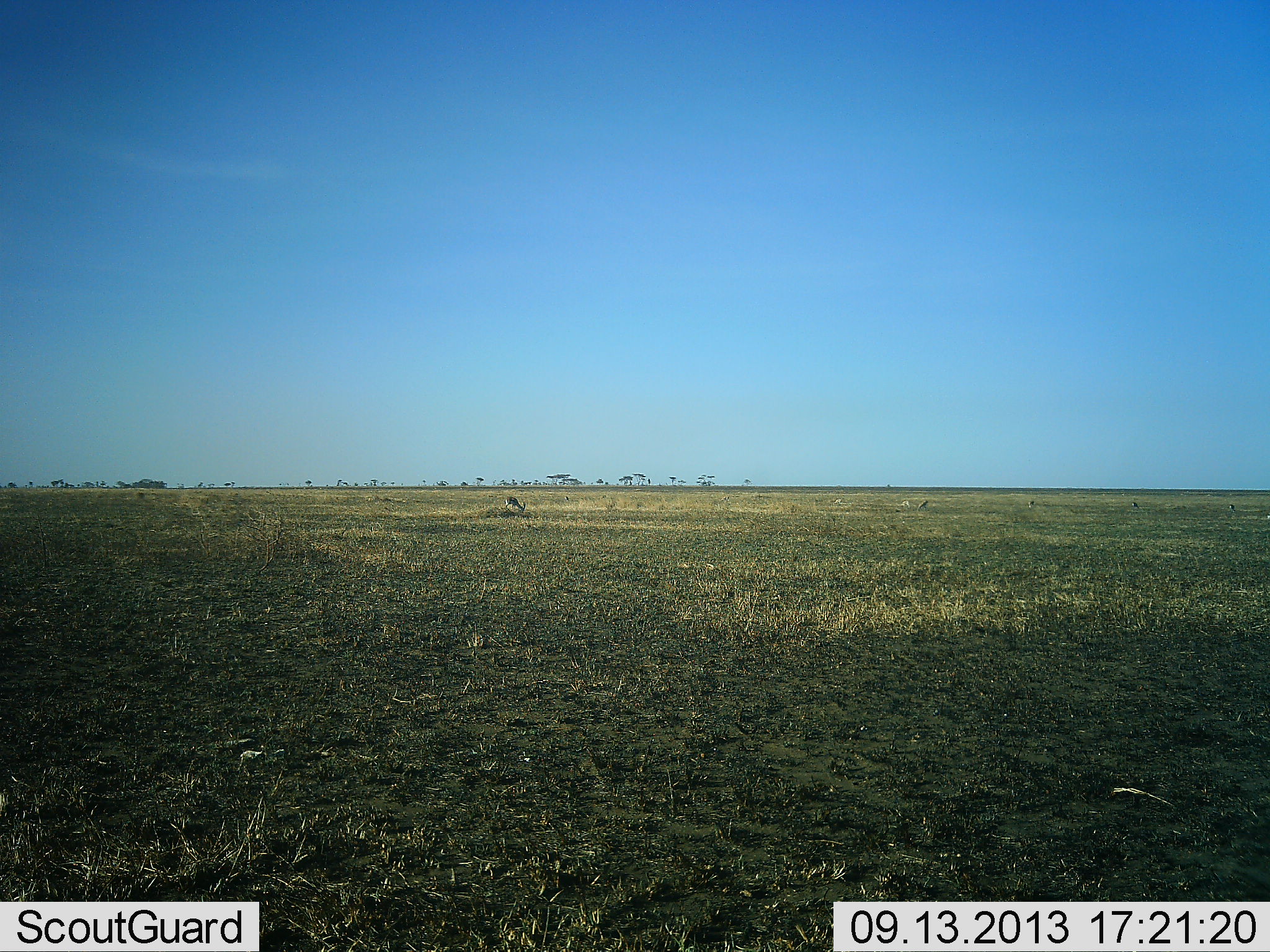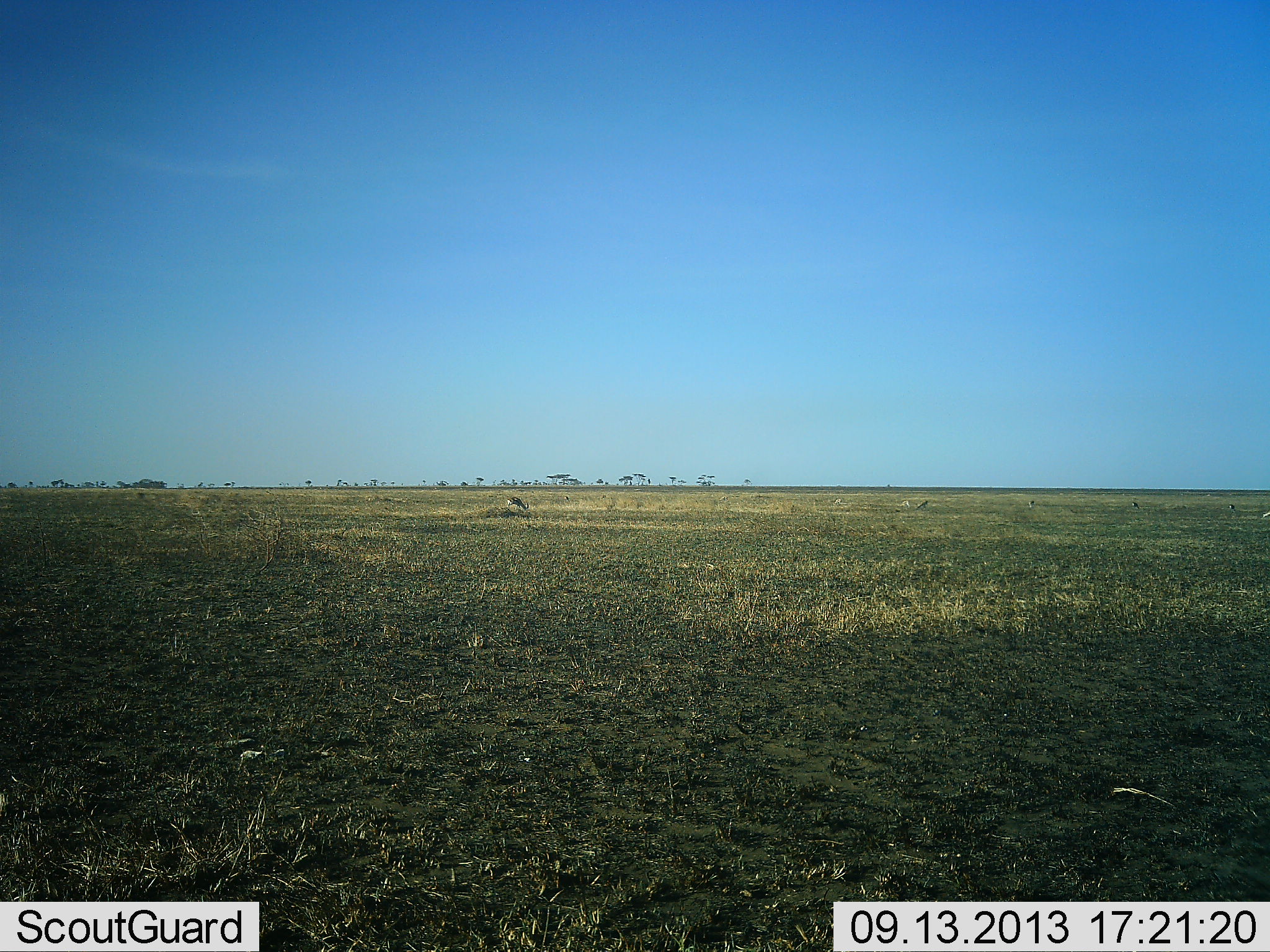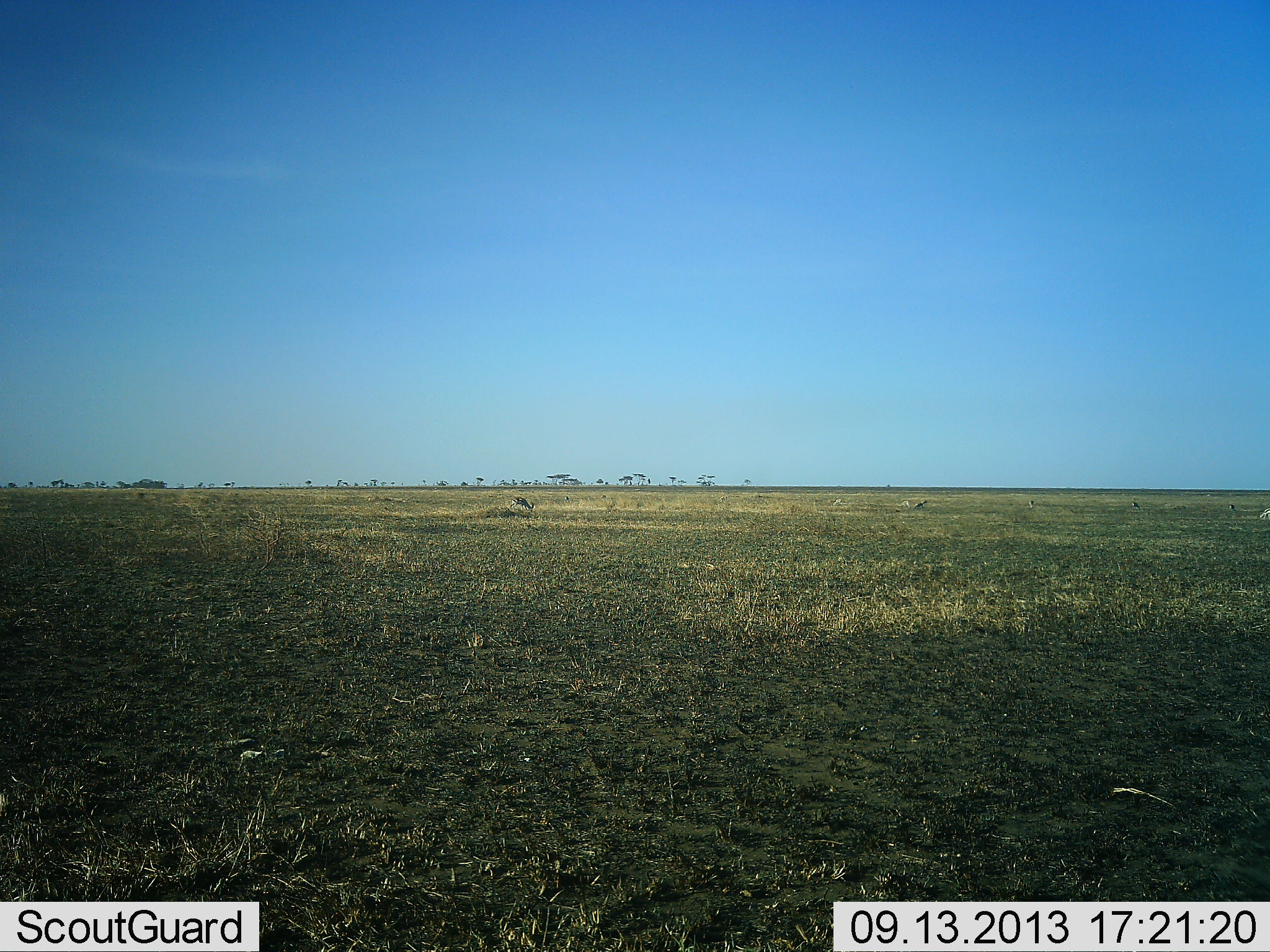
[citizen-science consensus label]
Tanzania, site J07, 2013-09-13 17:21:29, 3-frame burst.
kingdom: Animalia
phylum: Chordata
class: Mammalia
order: Artiodactyla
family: Bovidae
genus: Eudorcas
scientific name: Eudorcas thomsonii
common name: thomson's gazelle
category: gazellethomsons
Gazellethomsons (thomson's gazelle) (Eudorcas thomsonii), count 1. Behavior (volunteer vote fractions): standing 0%, resting 0%, moving 30%, interacting 0%. Young present (vote fraction): 0%. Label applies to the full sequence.